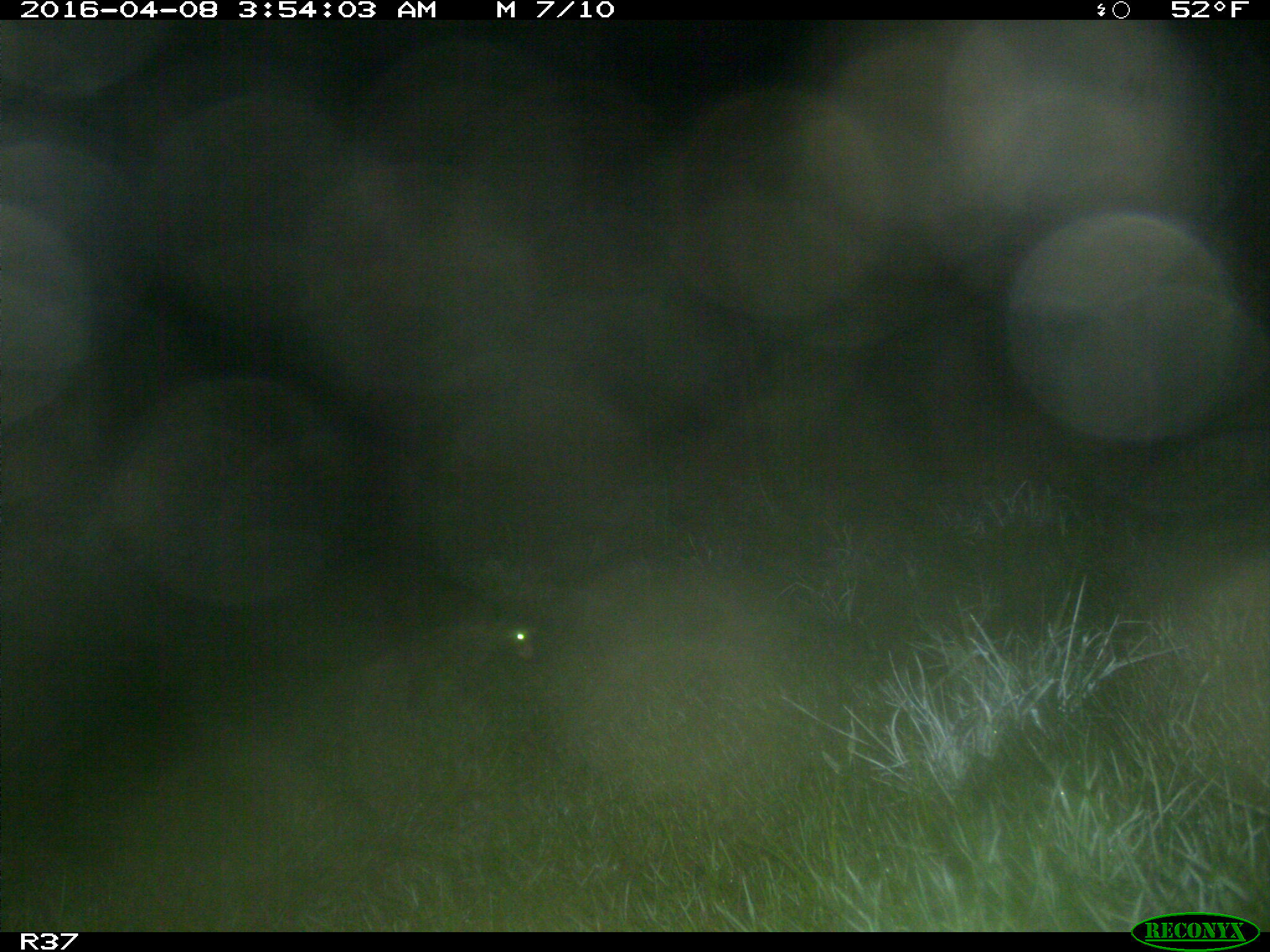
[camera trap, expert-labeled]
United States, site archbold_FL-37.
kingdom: Animalia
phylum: Chordata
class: Mammalia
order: Carnivora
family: Procyonidae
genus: Procyon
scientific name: Procyon lotor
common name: common raccoon